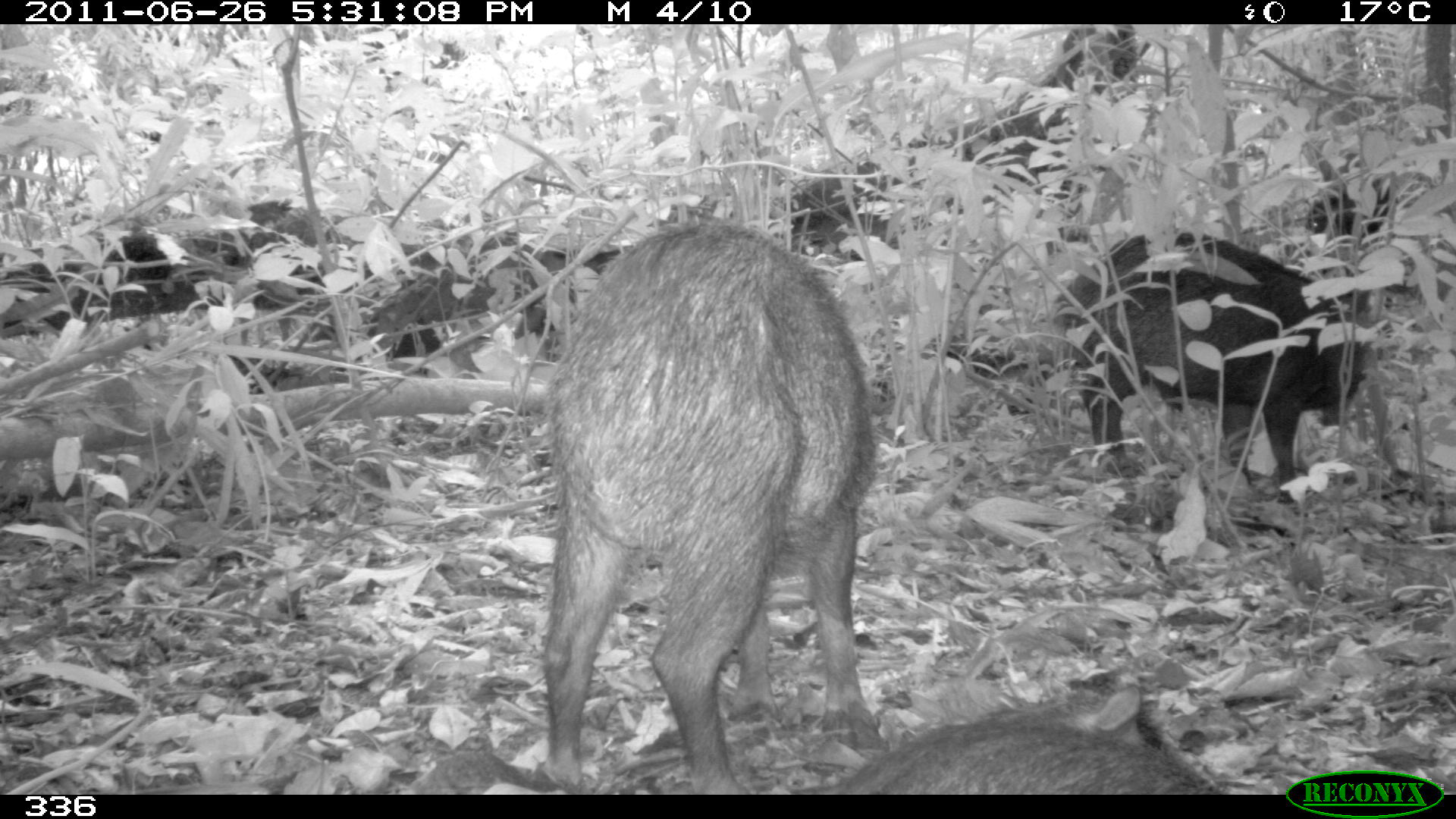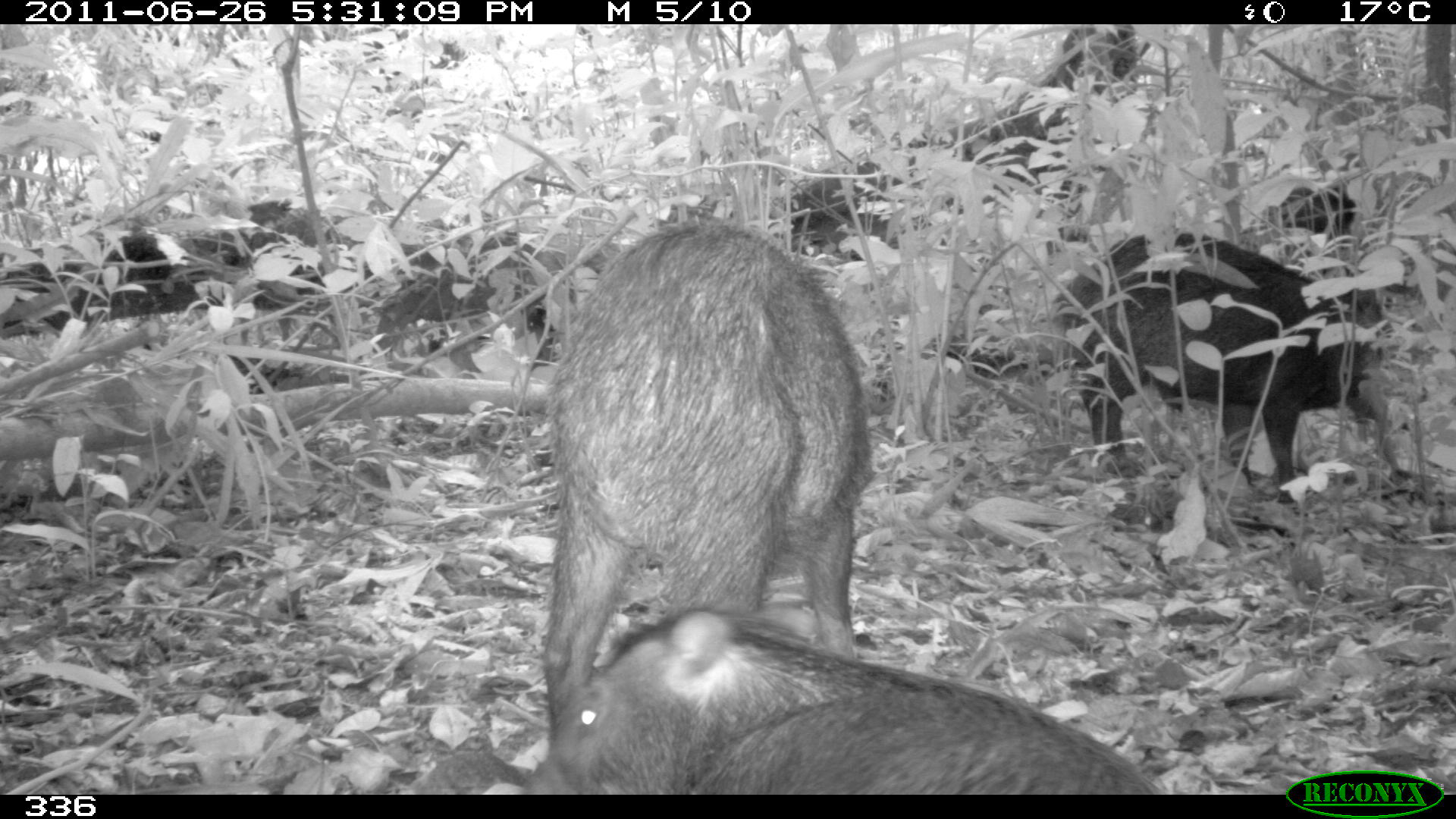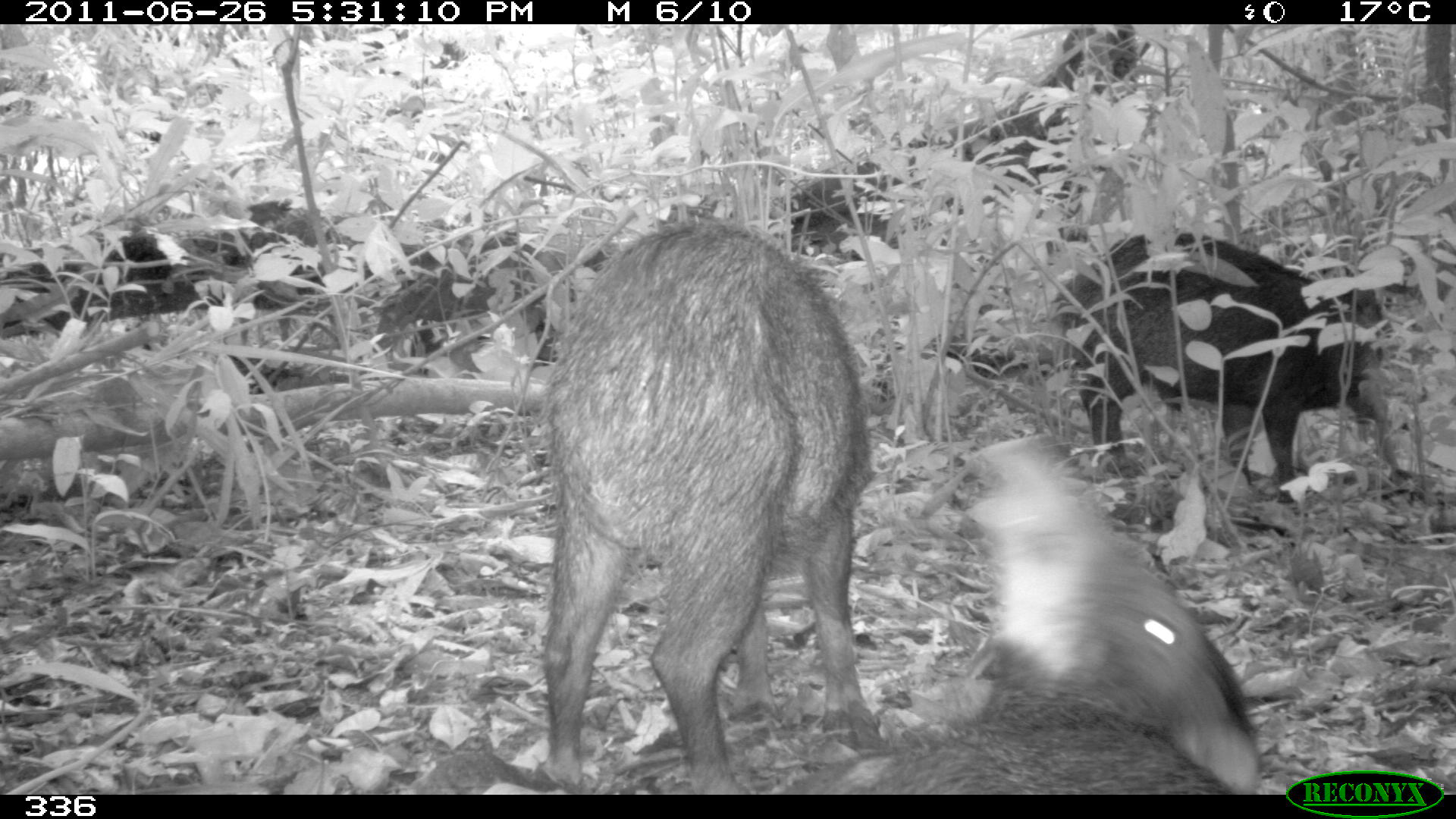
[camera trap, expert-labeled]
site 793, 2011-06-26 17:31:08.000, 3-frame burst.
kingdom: Animalia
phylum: Chordata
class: Mammalia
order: Artiodactyla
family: Tayassuidae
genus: Tayassu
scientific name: Tayassu pecari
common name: white-lipped peccary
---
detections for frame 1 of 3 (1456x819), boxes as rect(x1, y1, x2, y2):
tayassu pecari: rect(542, 221, 876, 794); rect(1054, 227, 1370, 499); rect(825, 674, 1214, 796)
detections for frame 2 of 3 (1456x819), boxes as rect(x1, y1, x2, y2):
tayassu pecari: rect(542, 221, 869, 746); rect(534, 605, 1158, 793); rect(1054, 227, 1379, 499)